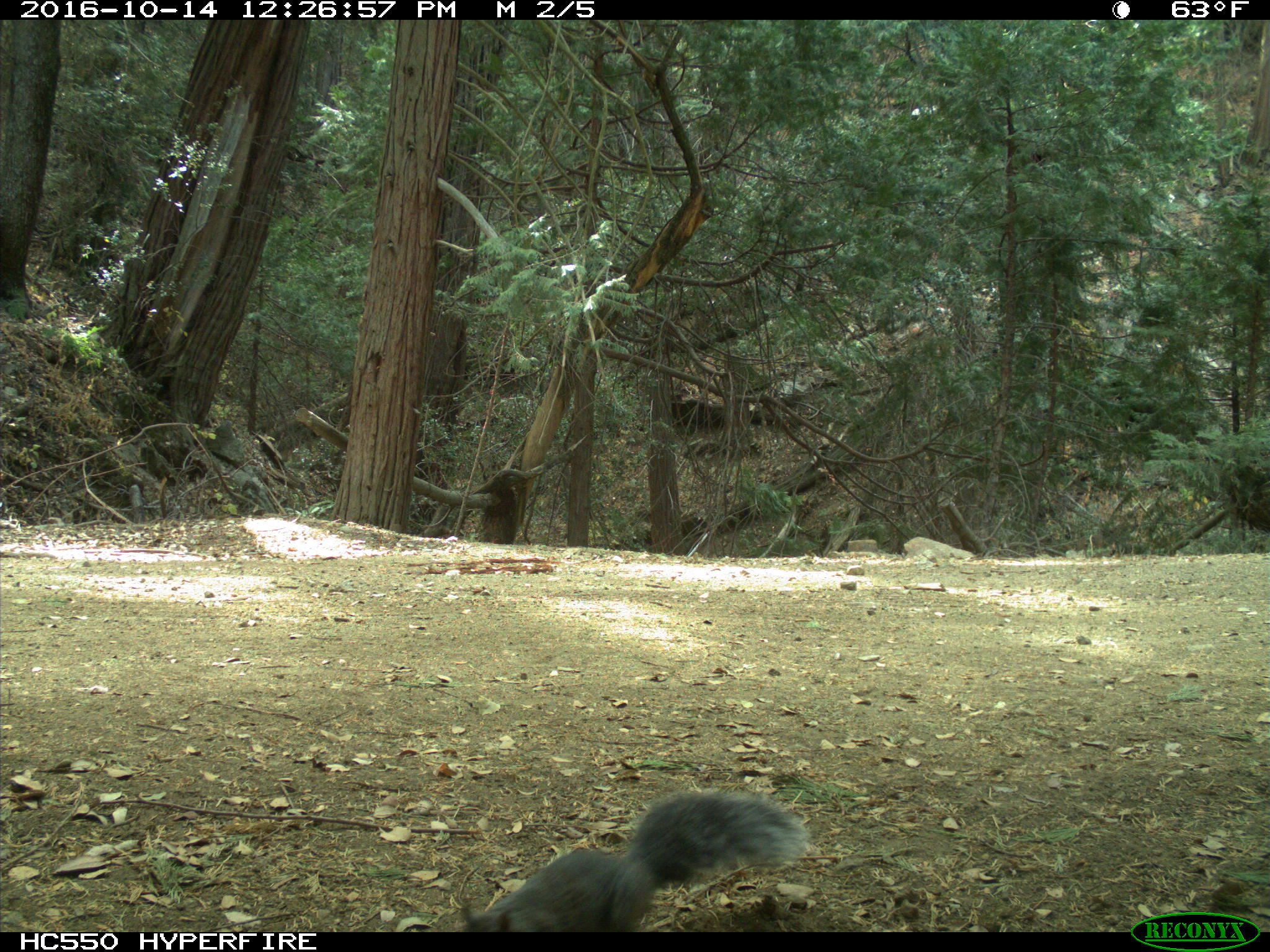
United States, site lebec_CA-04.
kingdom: Animalia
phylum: Chordata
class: Mammalia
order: Rodentia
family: Sciuridae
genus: Sciurus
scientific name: Sciurus carolinensis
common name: eastern gray squirrel